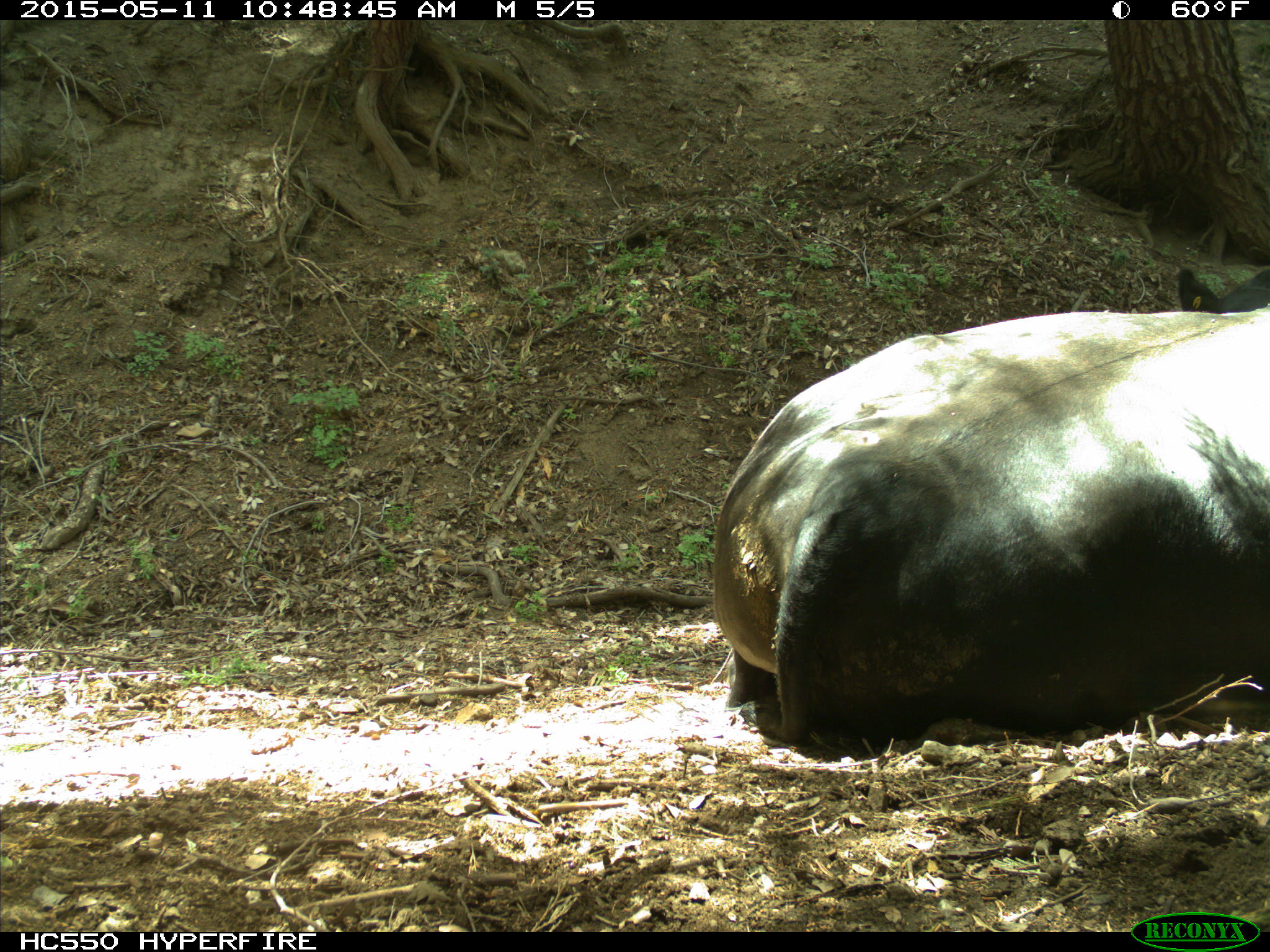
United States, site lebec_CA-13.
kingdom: Animalia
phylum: Chordata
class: Mammalia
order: Artiodactyla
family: Bovidae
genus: Bos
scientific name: Bos taurus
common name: domestic cow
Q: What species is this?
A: Bos taurus (domestic cow).